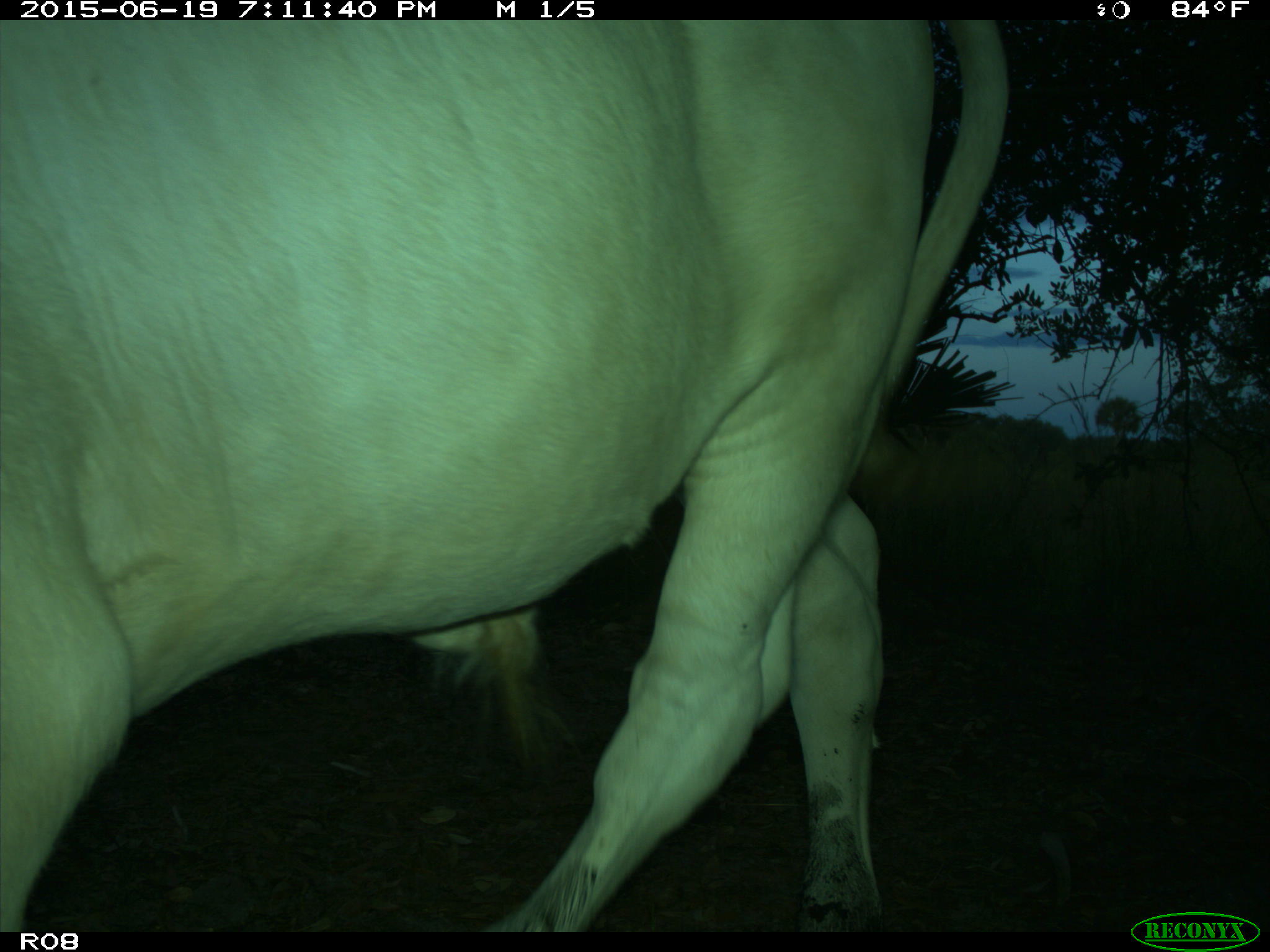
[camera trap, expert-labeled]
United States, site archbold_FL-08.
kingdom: Animalia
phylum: Chordata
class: Mammalia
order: Artiodactyla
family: Bovidae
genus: Bos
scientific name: Bos taurus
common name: domestic cow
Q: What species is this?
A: Bos taurus (domestic cow).